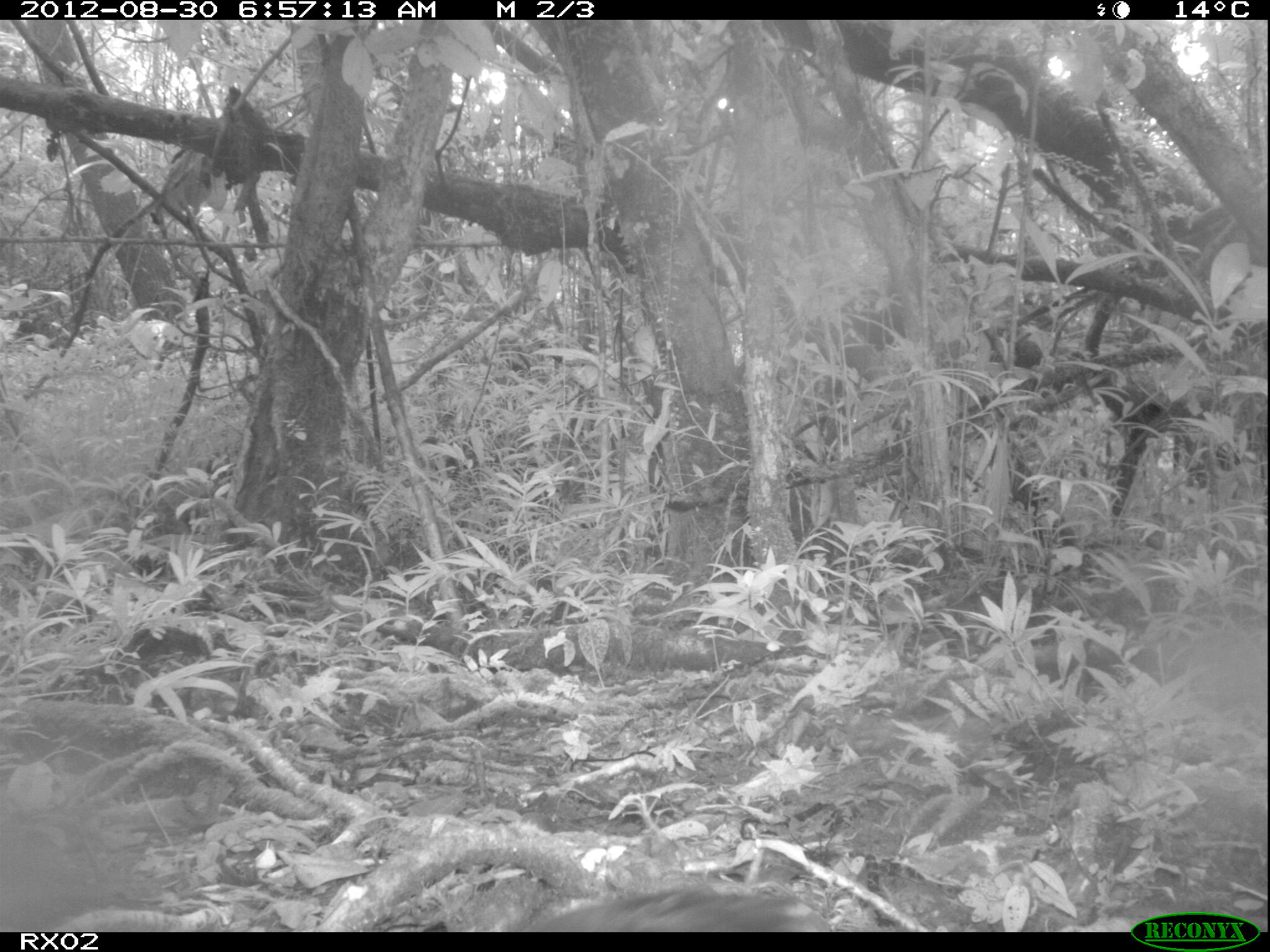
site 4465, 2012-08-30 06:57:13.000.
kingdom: Animalia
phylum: Chordata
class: Aves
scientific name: Aves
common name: bird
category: unknown bird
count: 1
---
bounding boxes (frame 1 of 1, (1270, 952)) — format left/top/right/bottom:
unknown bird: 521/882/833/931